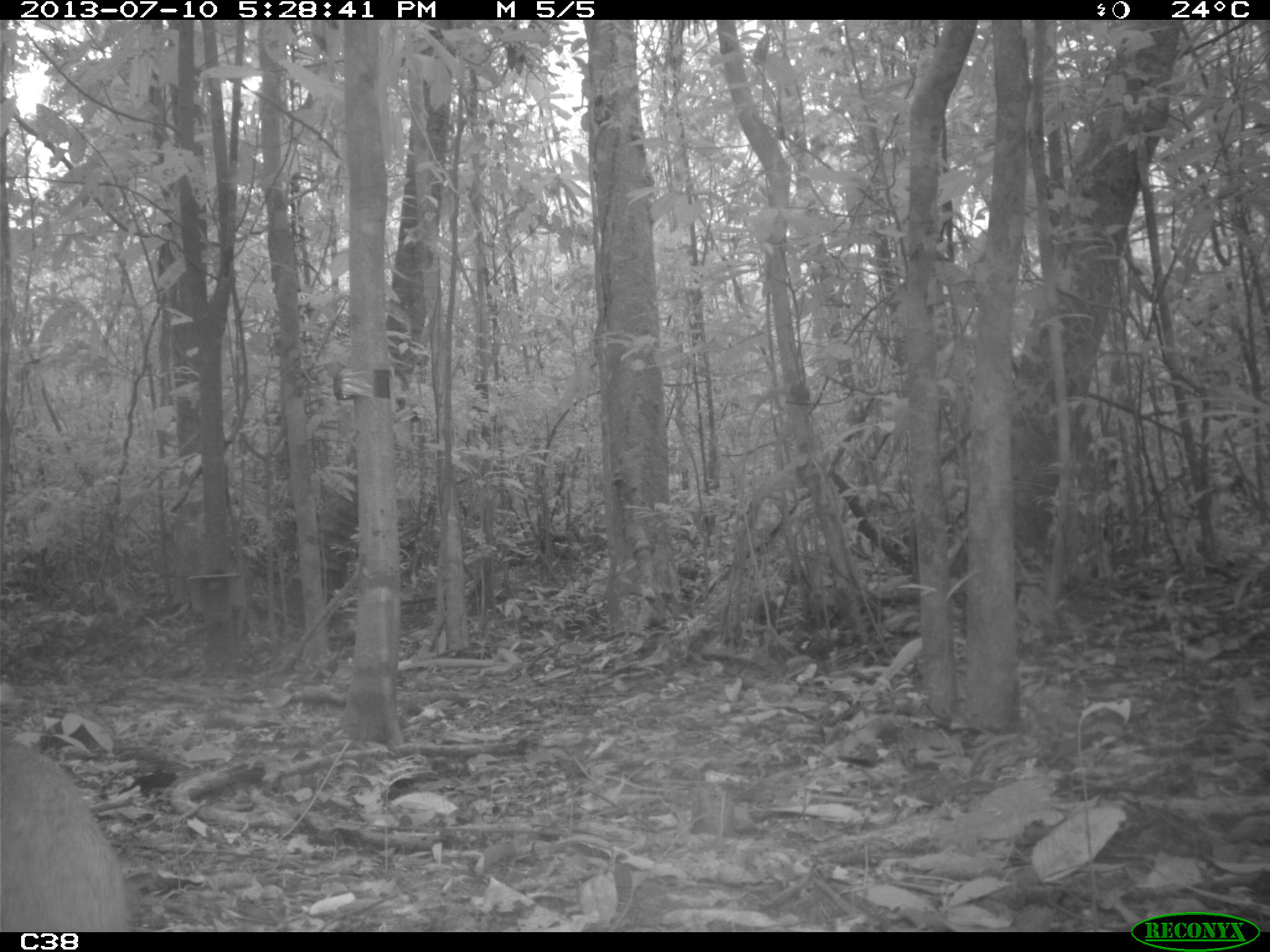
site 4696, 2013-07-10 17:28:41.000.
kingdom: Animalia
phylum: Chordata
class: Mammalia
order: Rodentia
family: Dasyproctidae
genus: Dasyprocta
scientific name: Dasyprocta leporina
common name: red-rumped agouti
Dasyprocta leporina (red-rumped agouti), count 1.